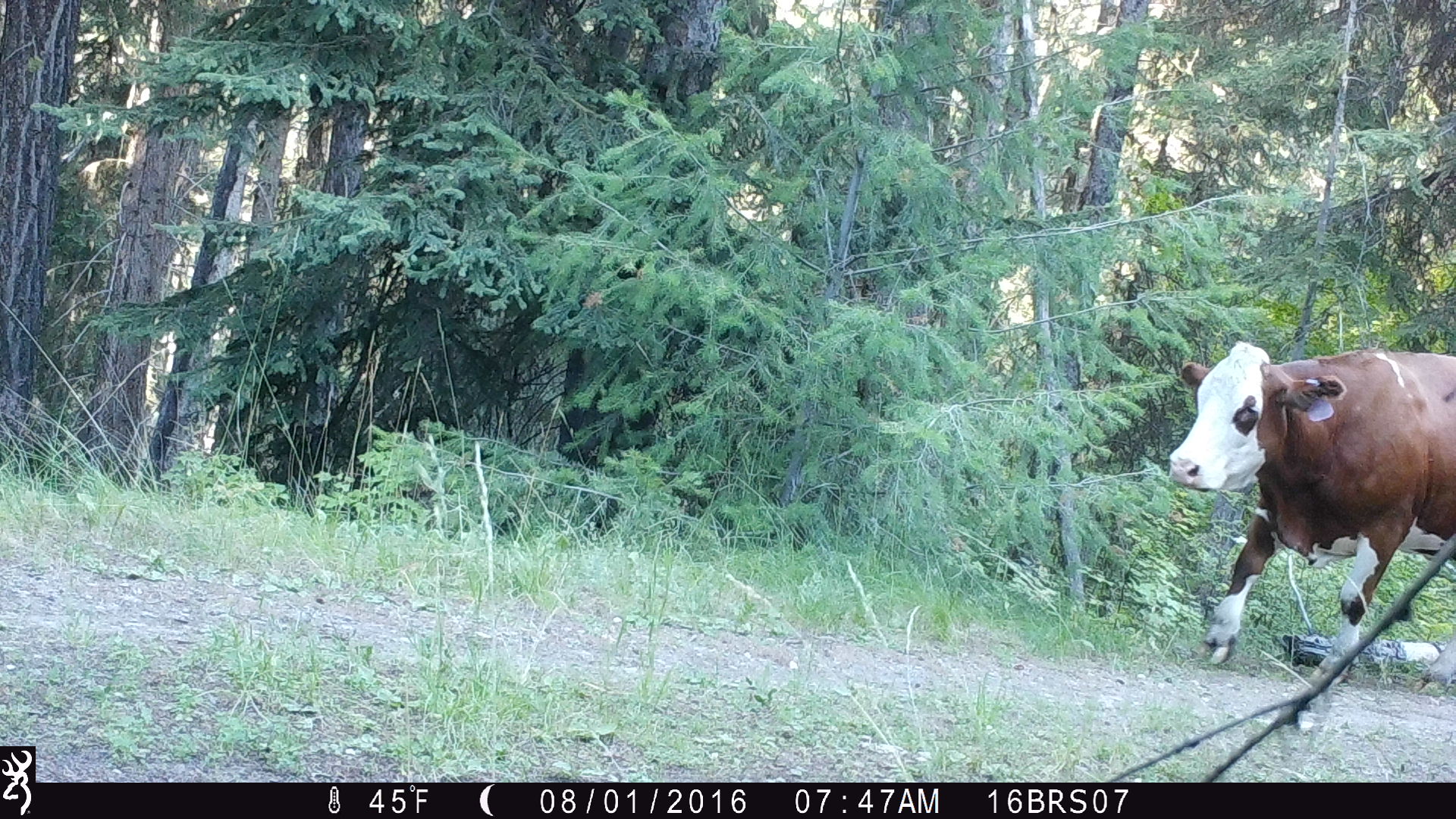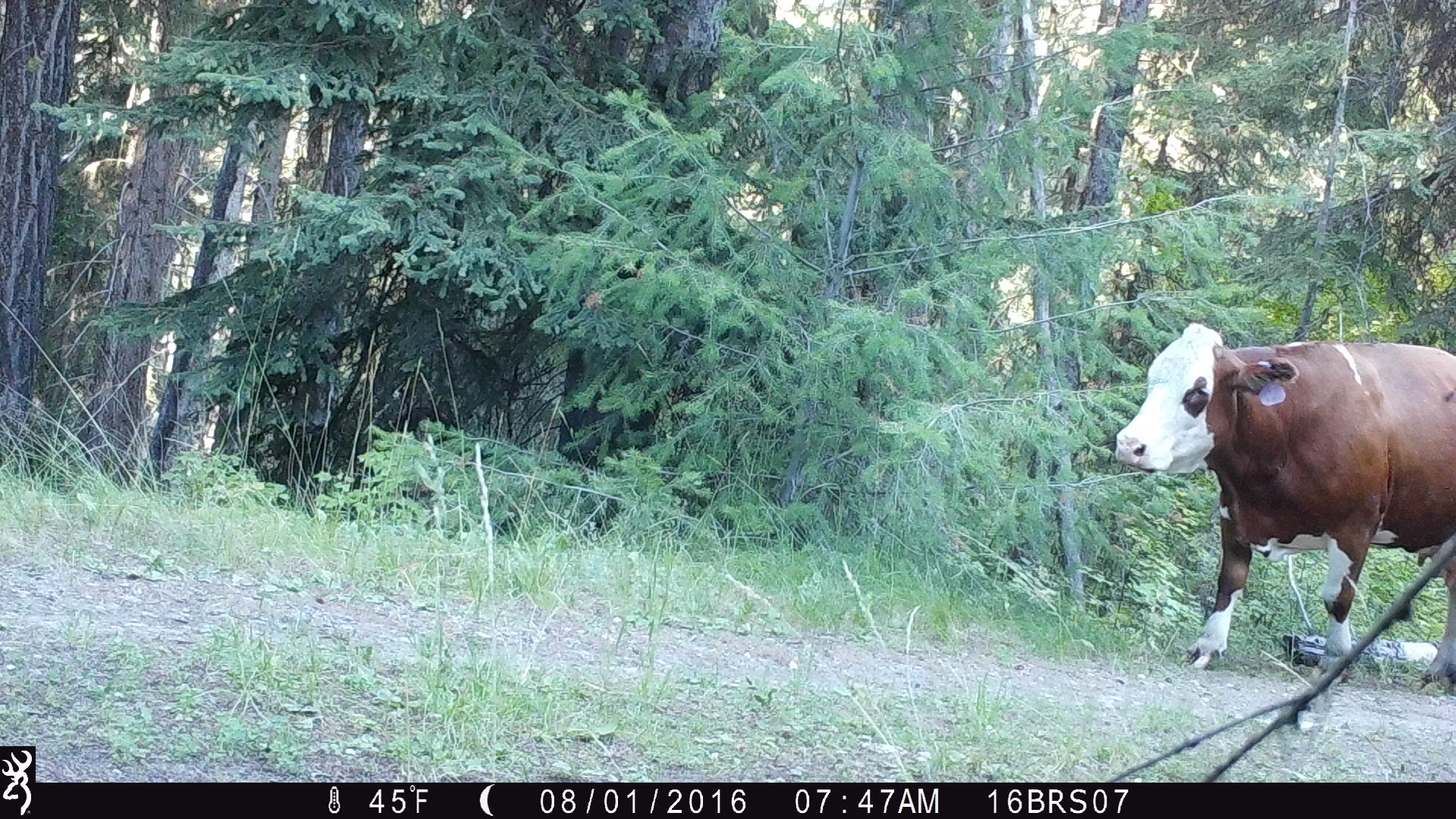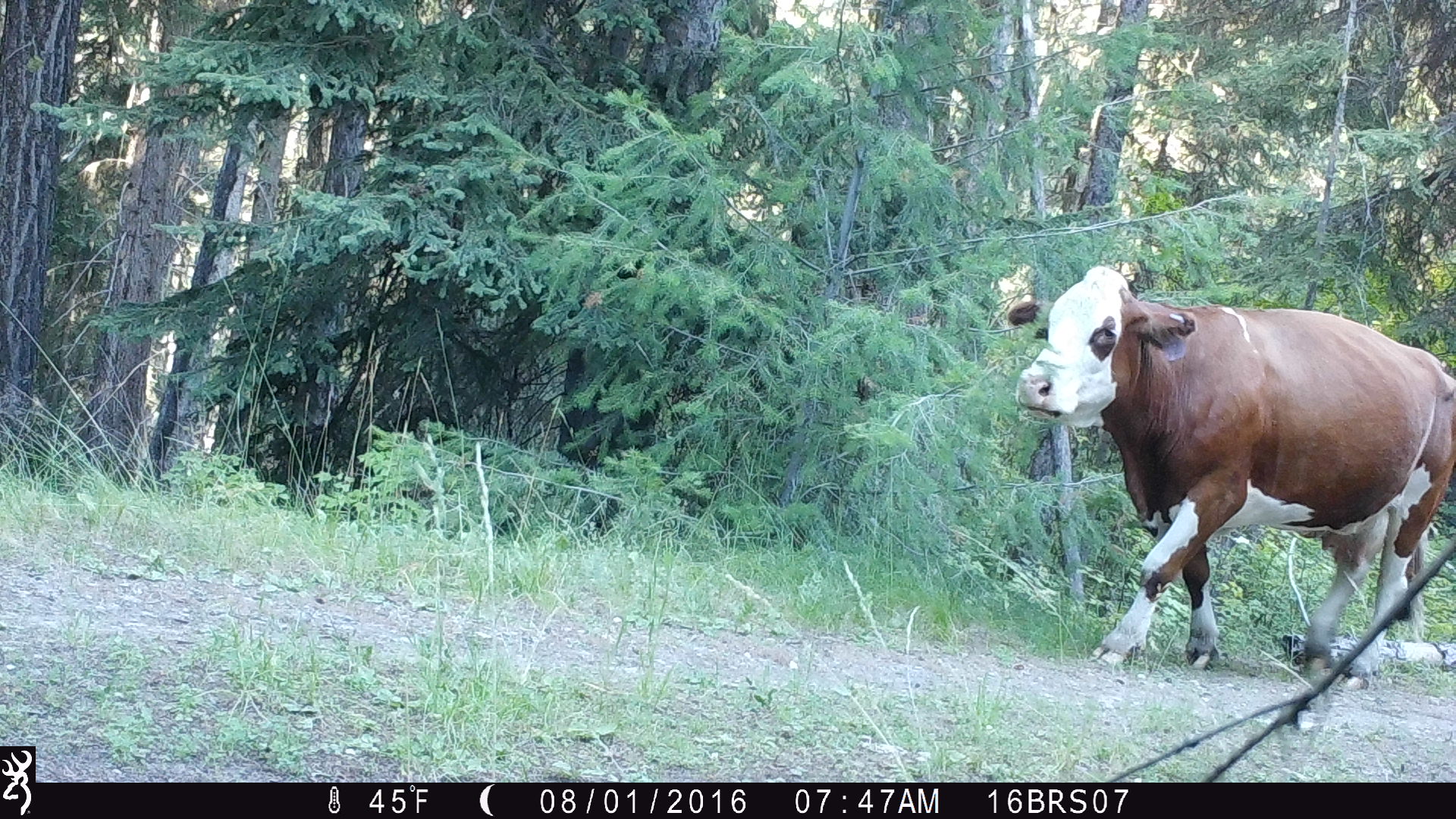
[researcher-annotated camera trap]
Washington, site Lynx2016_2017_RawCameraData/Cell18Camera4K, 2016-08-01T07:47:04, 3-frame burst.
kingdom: Animalia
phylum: Chordata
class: Mammalia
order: Artiodactyla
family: Bovidae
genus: Bos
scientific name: Bos taurus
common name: domestic cattle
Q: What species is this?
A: Domestic cattle (Bos taurus).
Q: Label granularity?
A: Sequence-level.